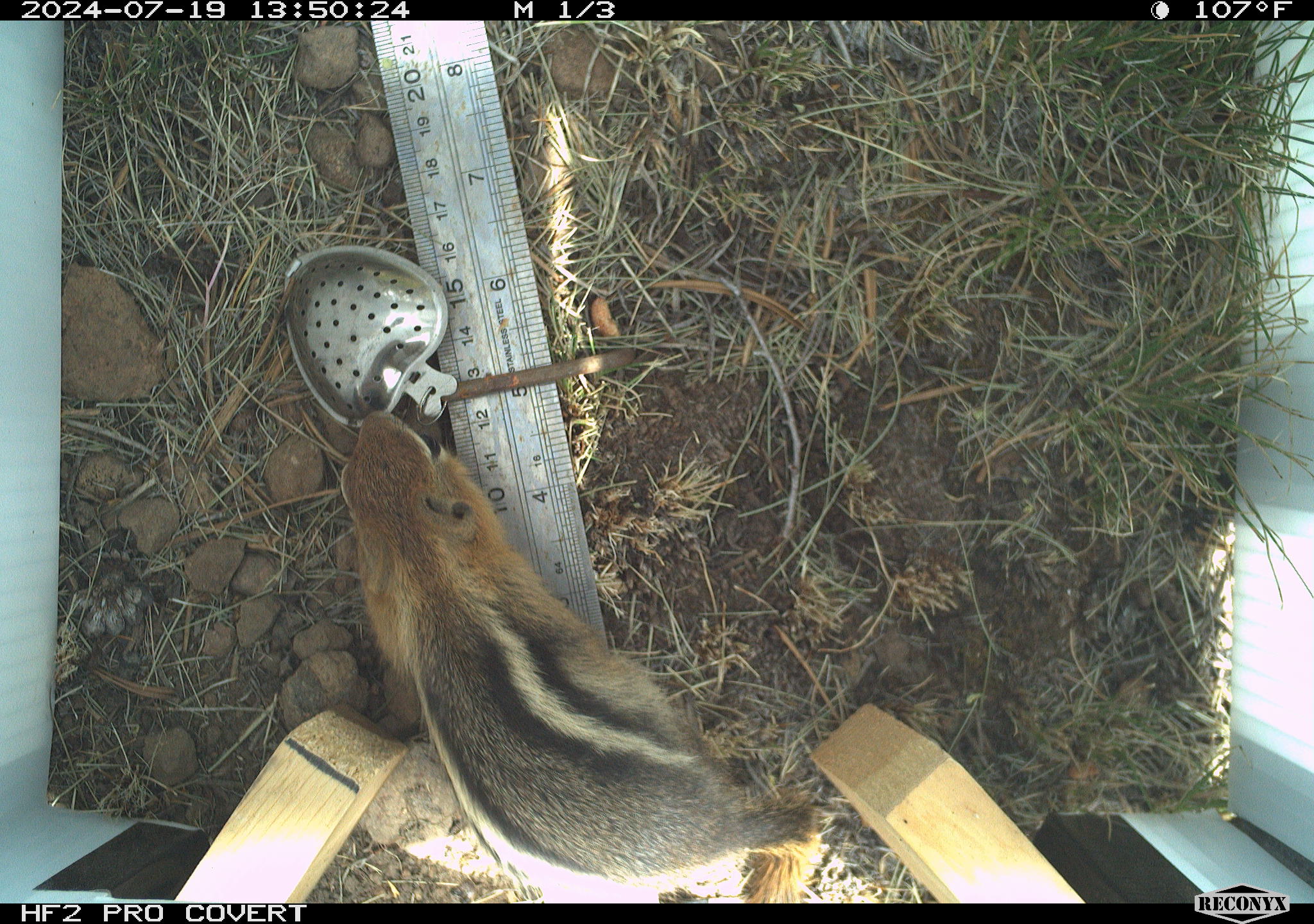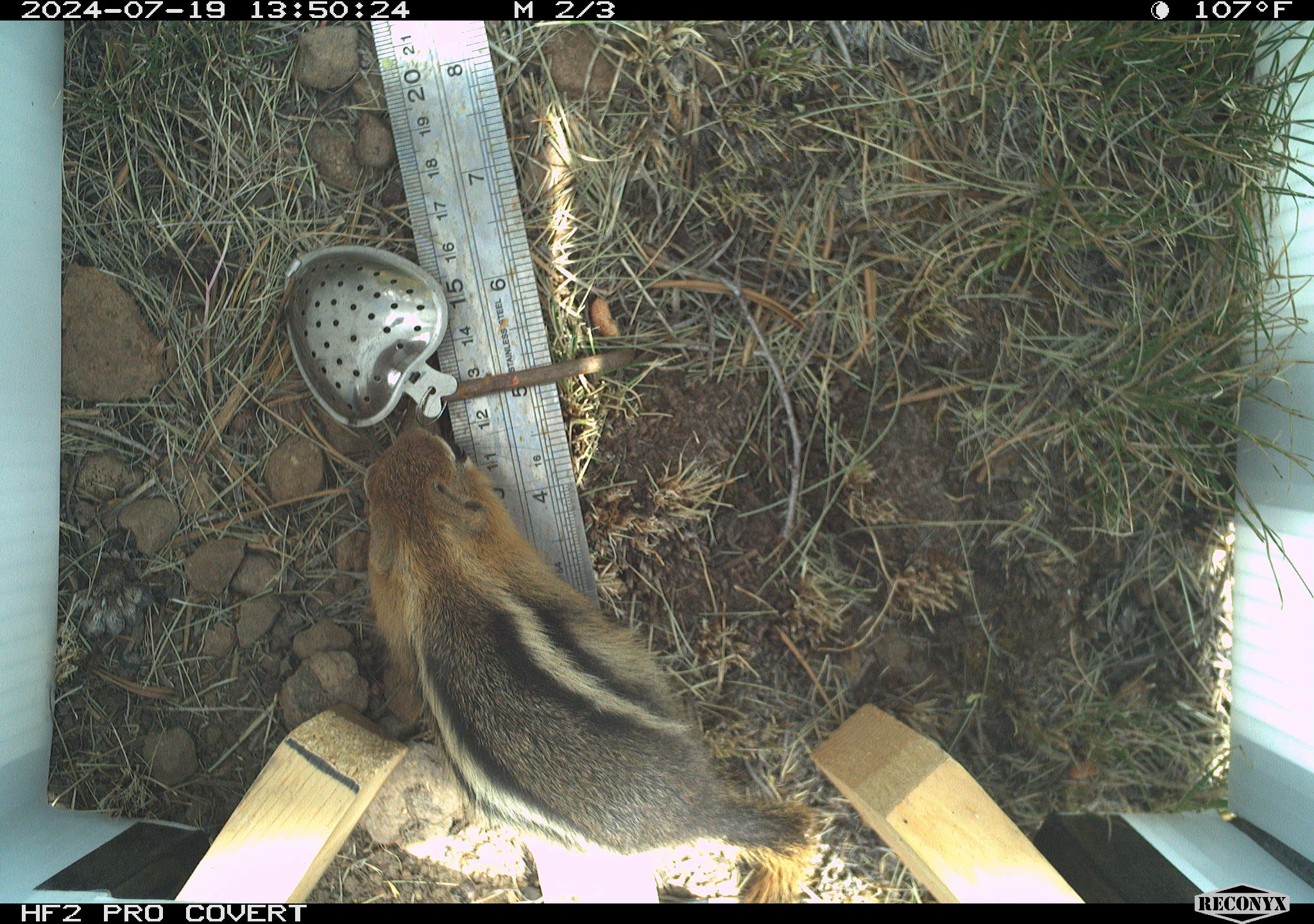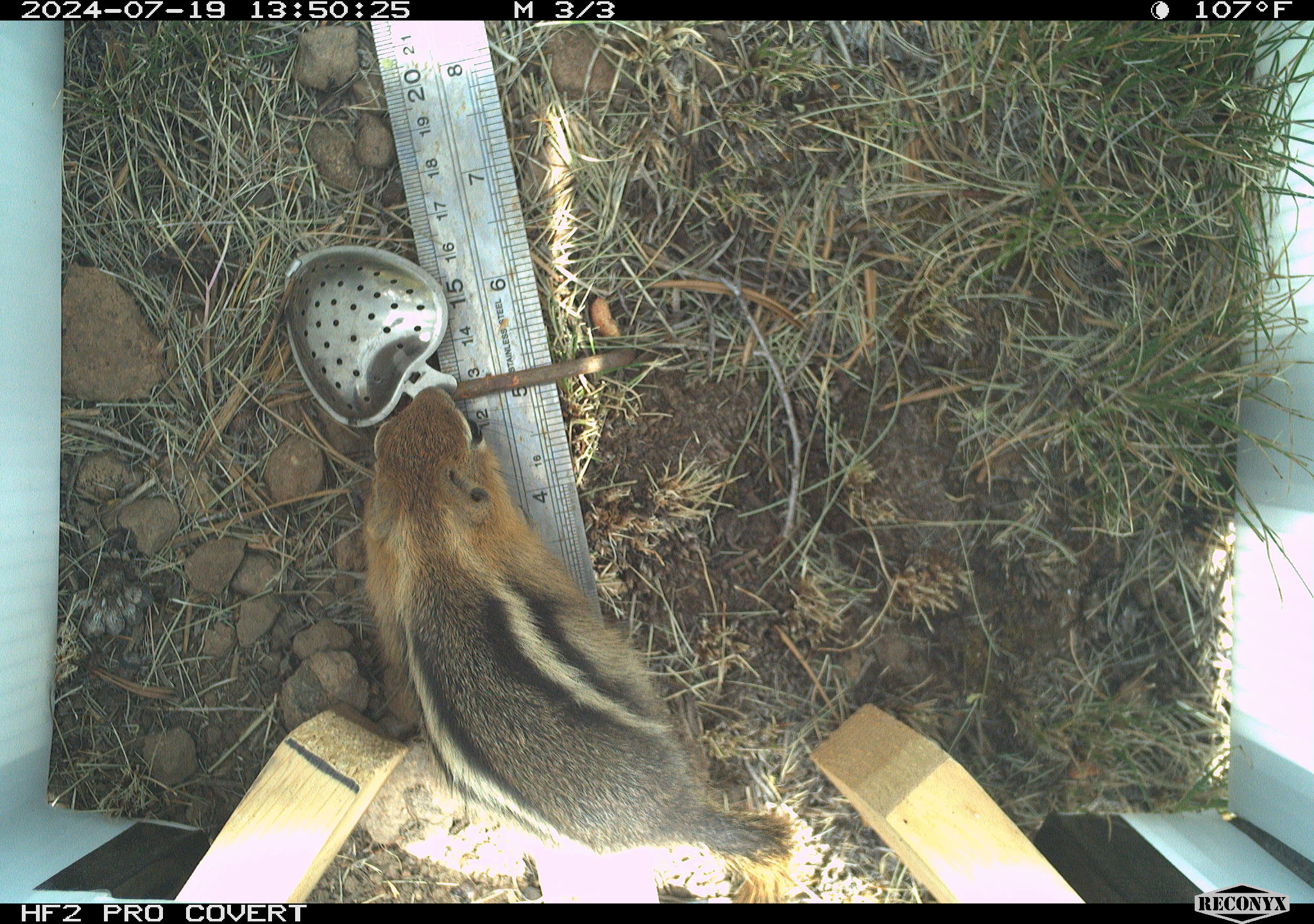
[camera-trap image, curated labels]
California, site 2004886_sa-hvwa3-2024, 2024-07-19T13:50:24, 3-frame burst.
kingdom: Animalia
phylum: Chordata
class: Mammalia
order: Rodentia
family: Sciuridae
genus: Callospermophilus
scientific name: Callospermophilus lateralis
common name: golden mantled ground squirrel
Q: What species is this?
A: Golden mantled ground squirrel (Callospermophilus lateralis).